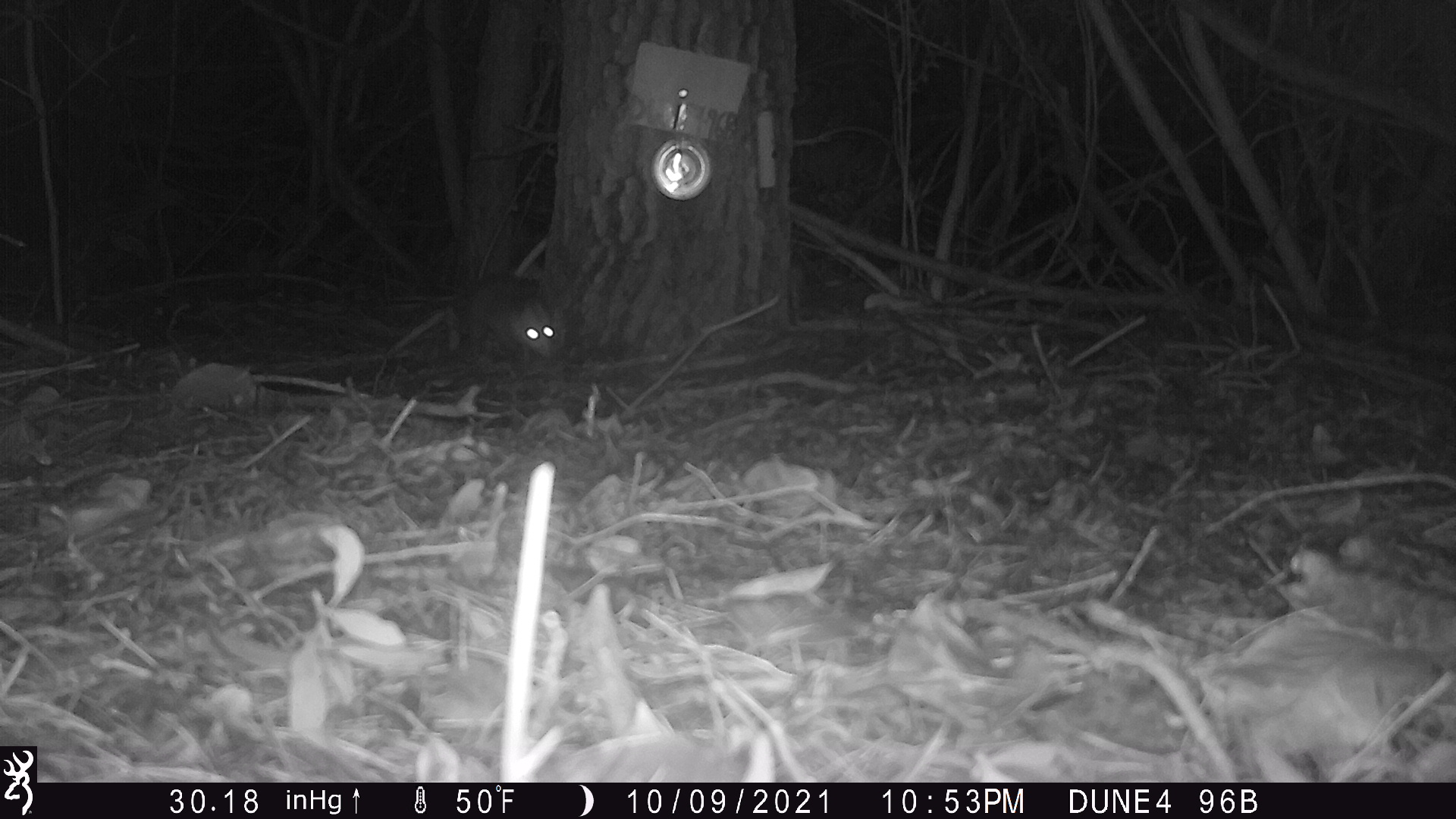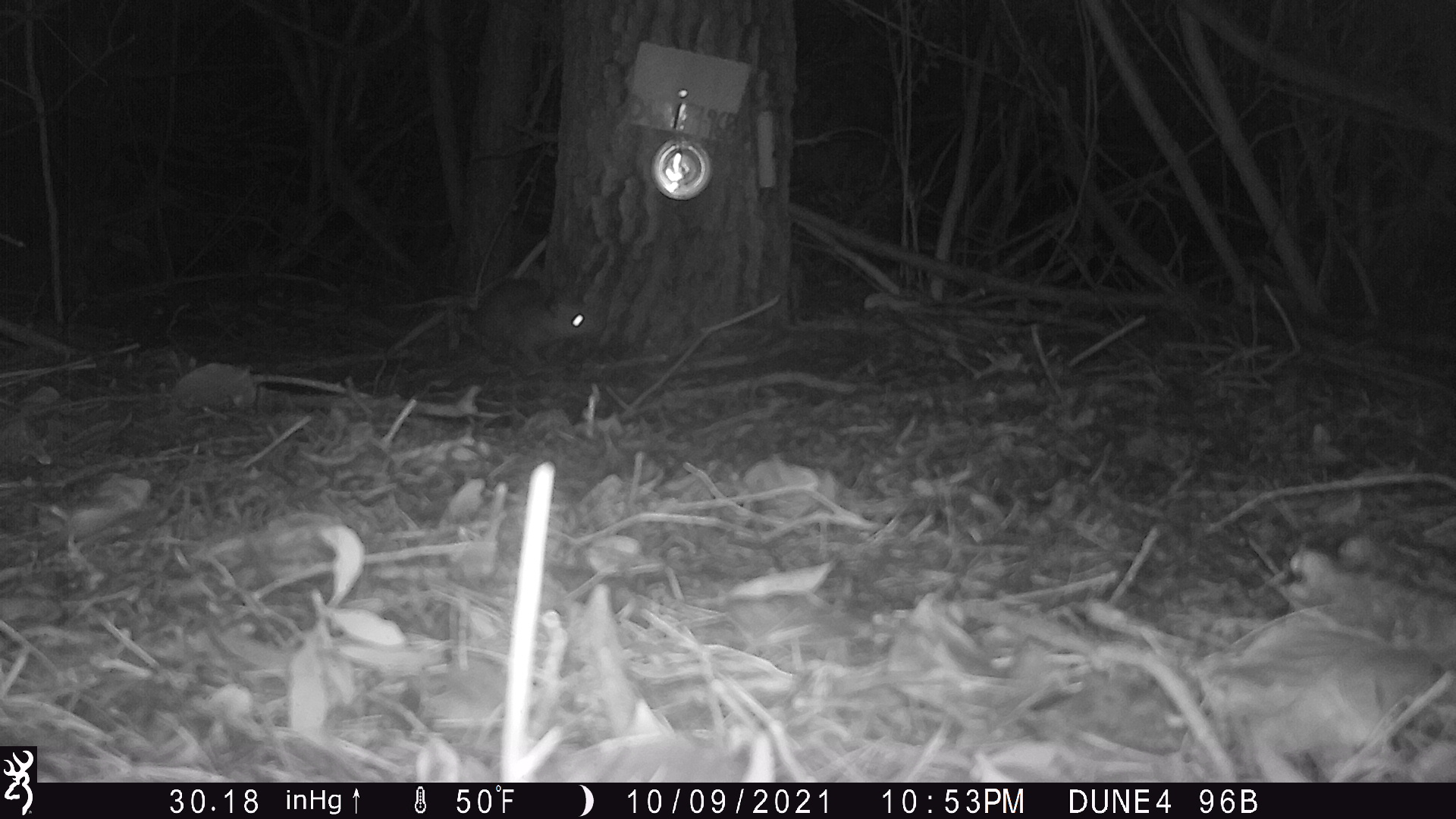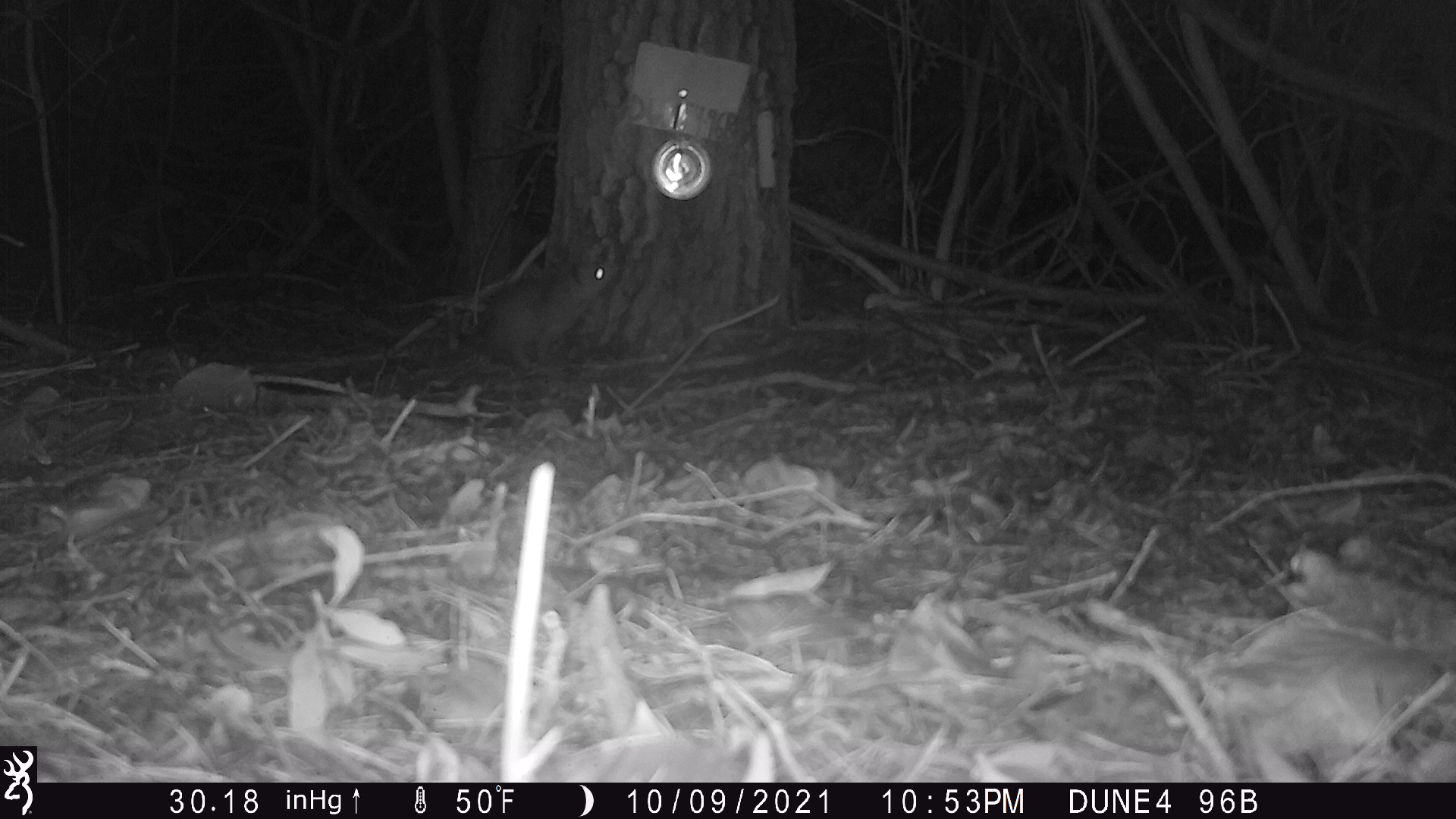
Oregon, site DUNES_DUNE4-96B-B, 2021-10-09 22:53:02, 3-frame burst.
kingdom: Animalia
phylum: Chordata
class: Mammalia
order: Didelphimorphia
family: Didelphidae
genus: Didelphis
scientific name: Didelphis virginiana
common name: virginia opossum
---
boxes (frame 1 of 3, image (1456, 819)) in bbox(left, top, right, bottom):
virginia opossum: bbox(368, 265, 561, 367)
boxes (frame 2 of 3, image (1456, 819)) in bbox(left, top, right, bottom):
virginia opossum: bbox(393, 278, 598, 359)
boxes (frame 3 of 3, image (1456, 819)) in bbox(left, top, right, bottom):
virginia opossum: bbox(446, 253, 622, 373)